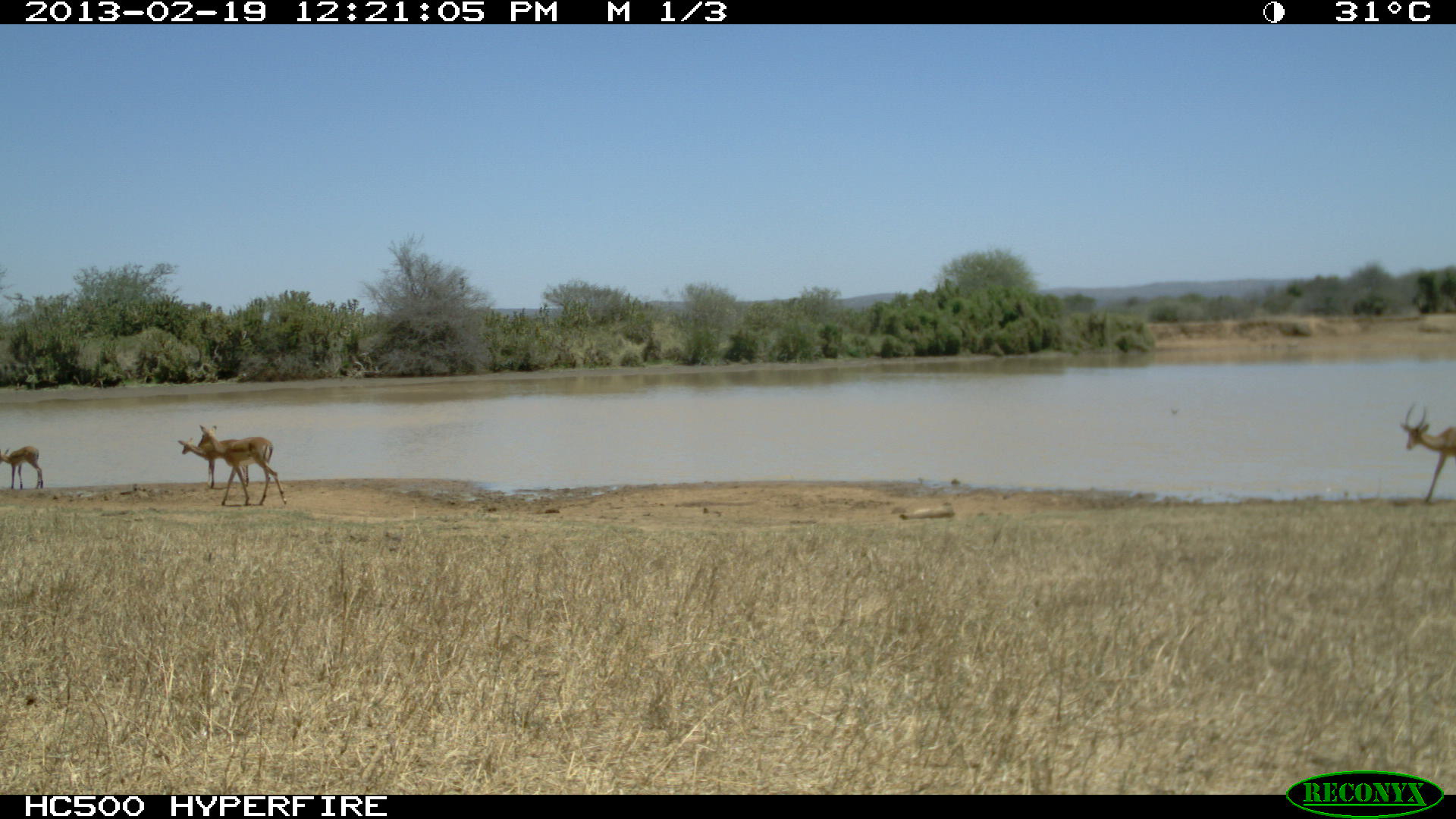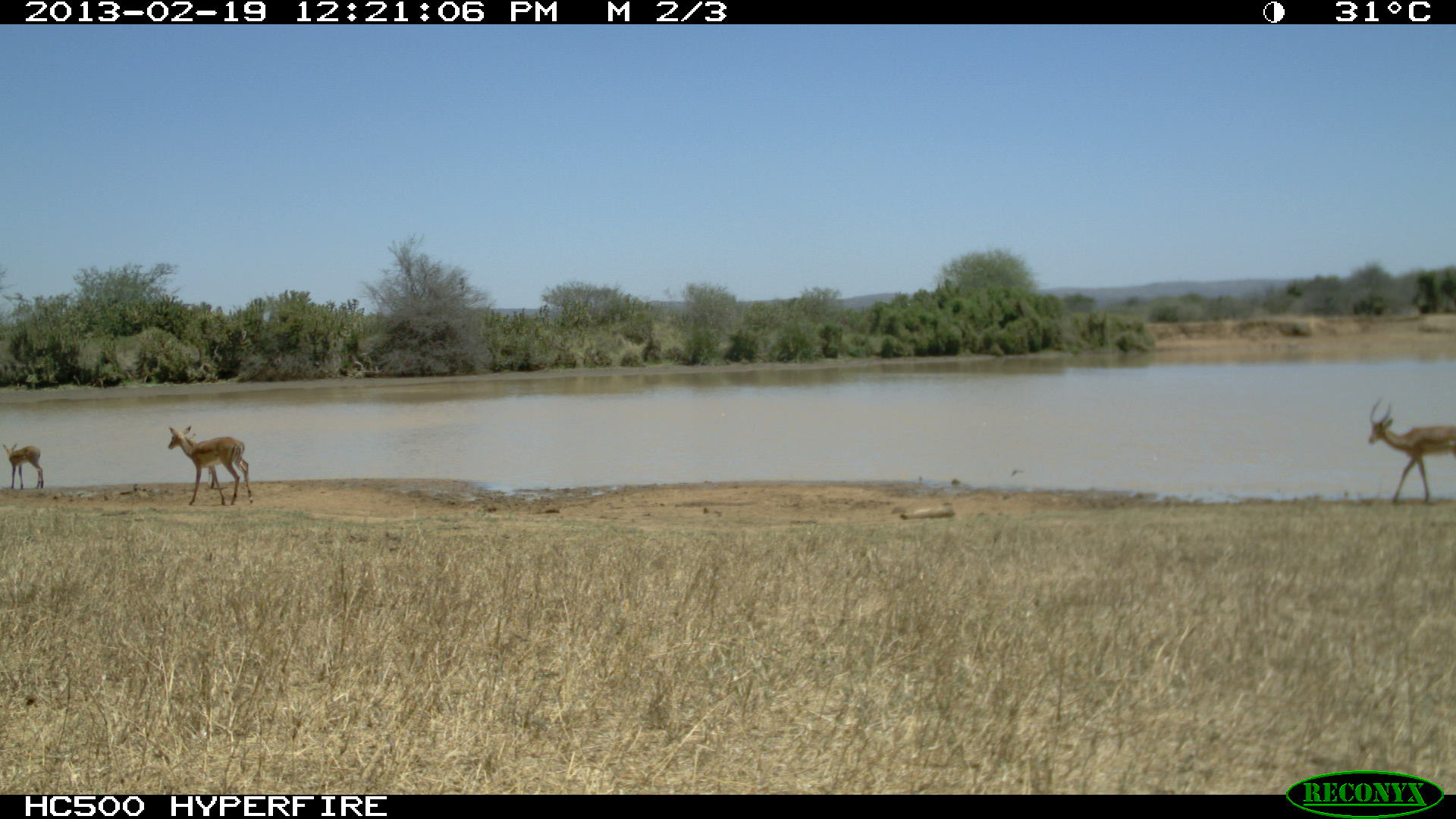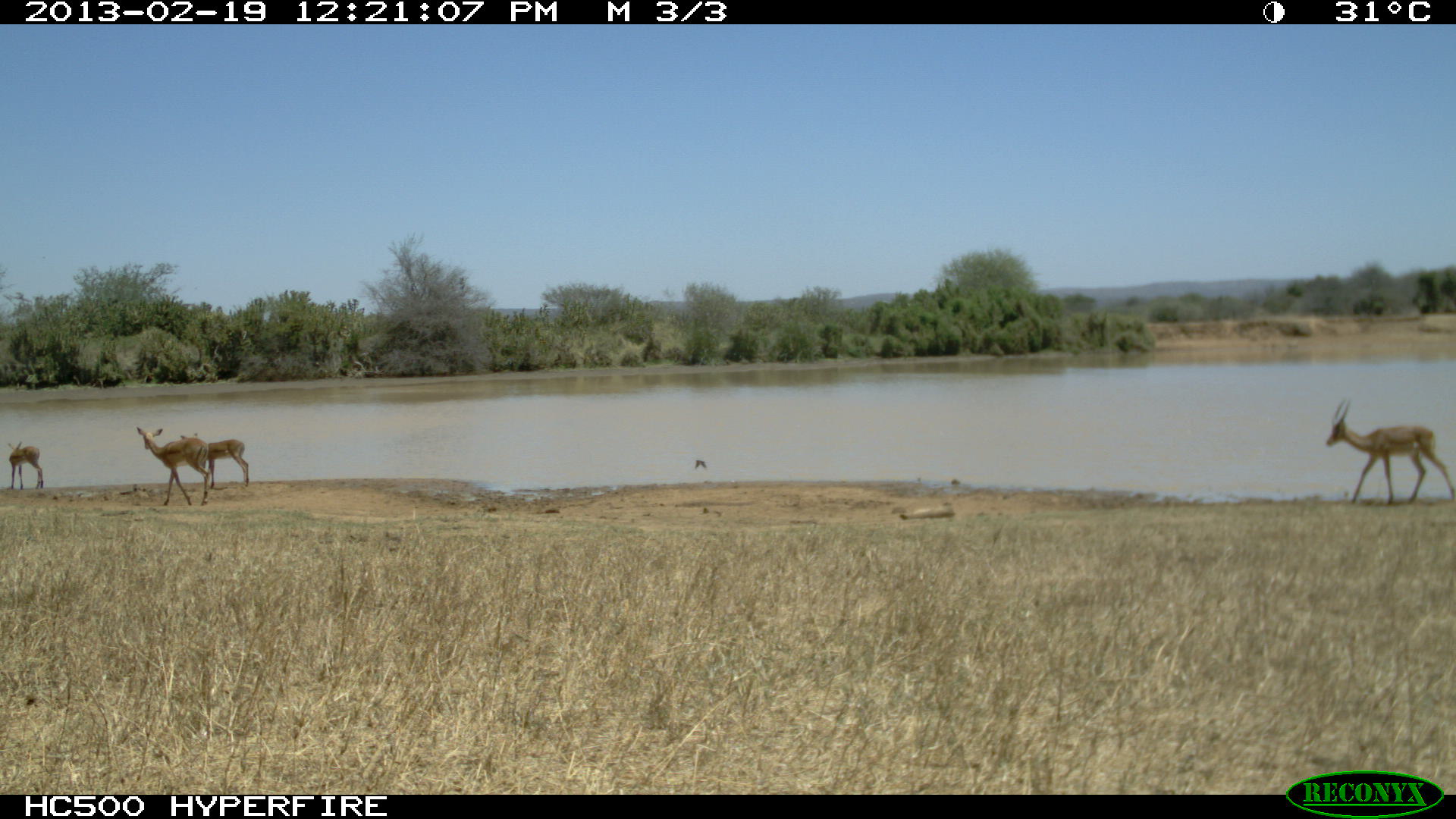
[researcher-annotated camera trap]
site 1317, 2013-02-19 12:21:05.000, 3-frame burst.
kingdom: Animalia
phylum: Chordata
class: Mammalia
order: Artiodactyla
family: Bovidae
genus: Aepyceros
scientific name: Aepyceros melampus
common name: impala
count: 3